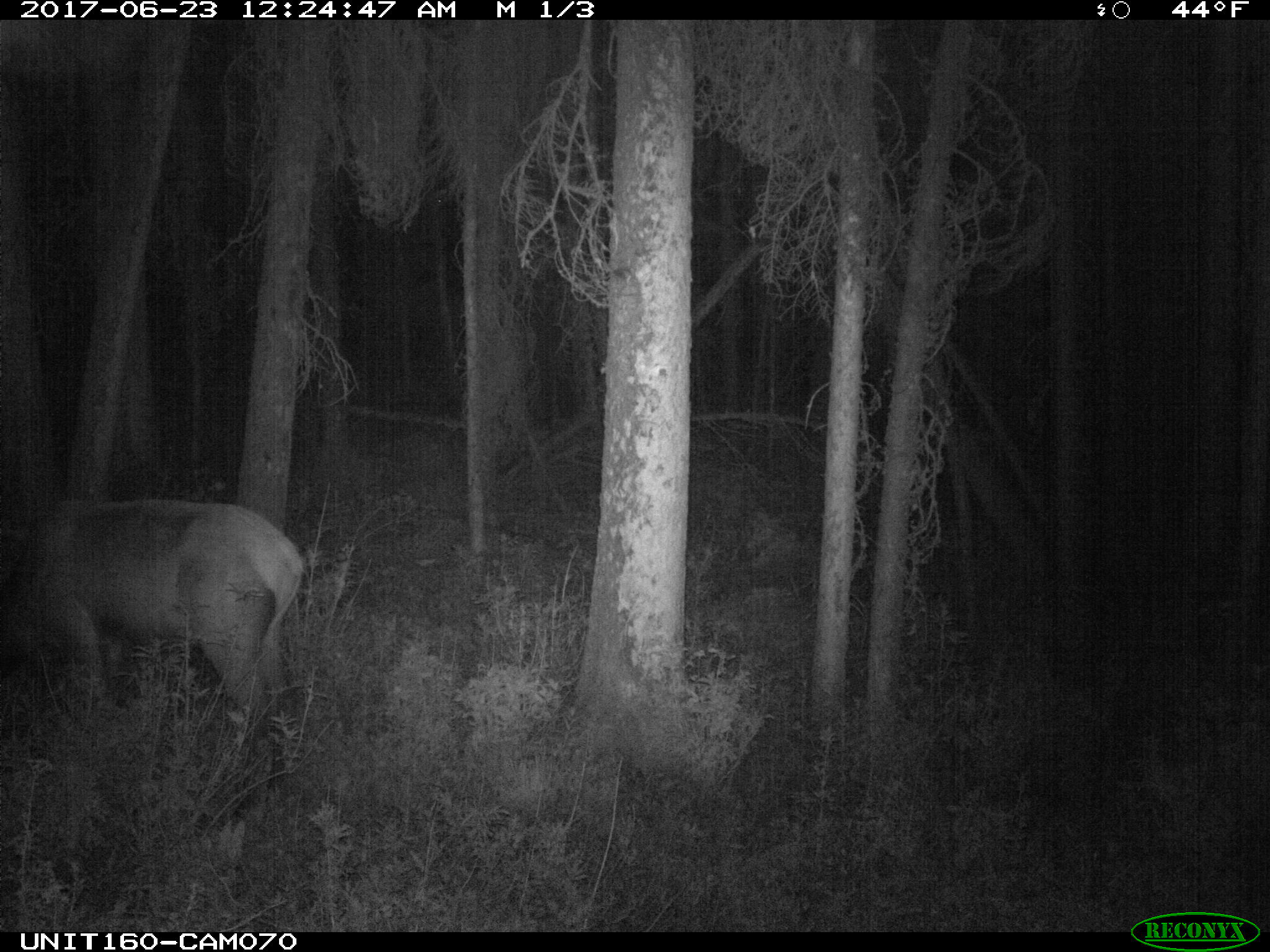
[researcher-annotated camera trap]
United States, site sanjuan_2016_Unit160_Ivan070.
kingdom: Animalia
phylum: Chordata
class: Mammalia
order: Artiodactyla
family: Cervidae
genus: Cervus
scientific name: Cervus elaphus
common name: red deer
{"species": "Cervus elaphus (red deer)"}